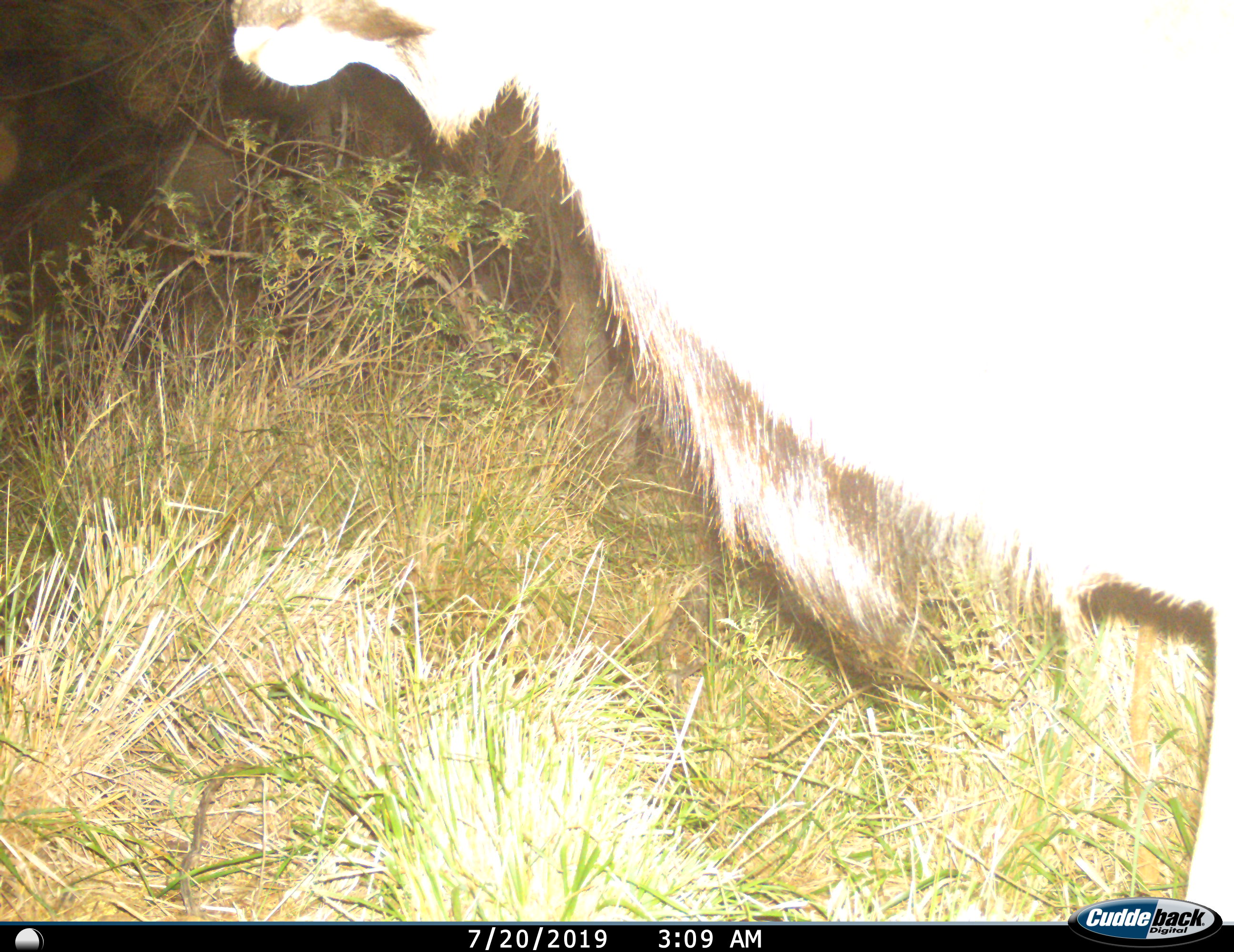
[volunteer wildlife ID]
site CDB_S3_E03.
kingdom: Animalia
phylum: Chordata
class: Mammalia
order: Artiodactyla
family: Bovidae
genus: Tragelaphus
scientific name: Tragelaphus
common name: kudu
Kudu (Tragelaphus), count 1. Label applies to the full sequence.